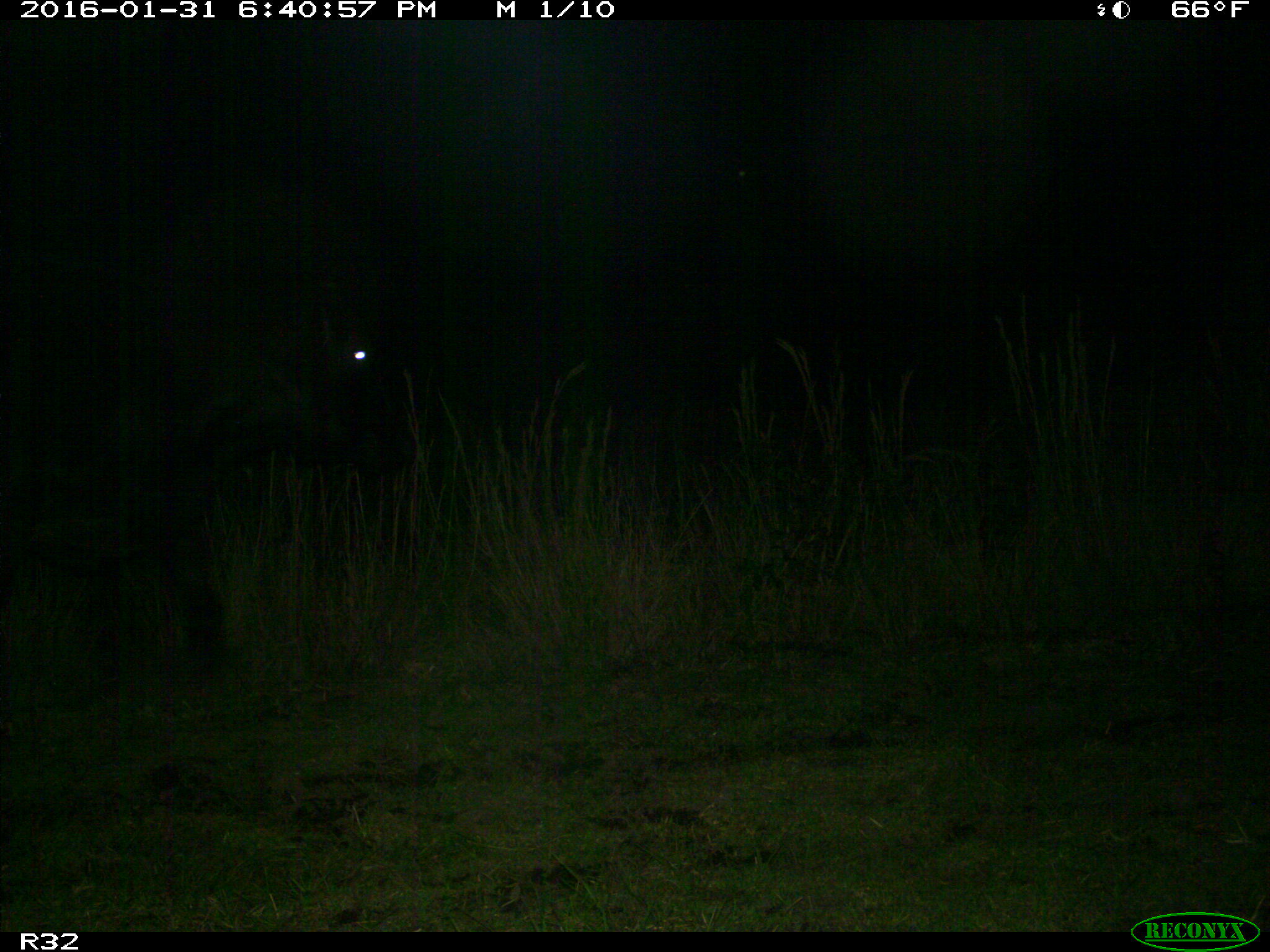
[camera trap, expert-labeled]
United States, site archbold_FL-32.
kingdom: Animalia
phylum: Chordata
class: Mammalia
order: Artiodactyla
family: Bovidae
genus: Bos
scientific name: Bos taurus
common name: domestic cow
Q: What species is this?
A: Bos taurus (domestic cow).